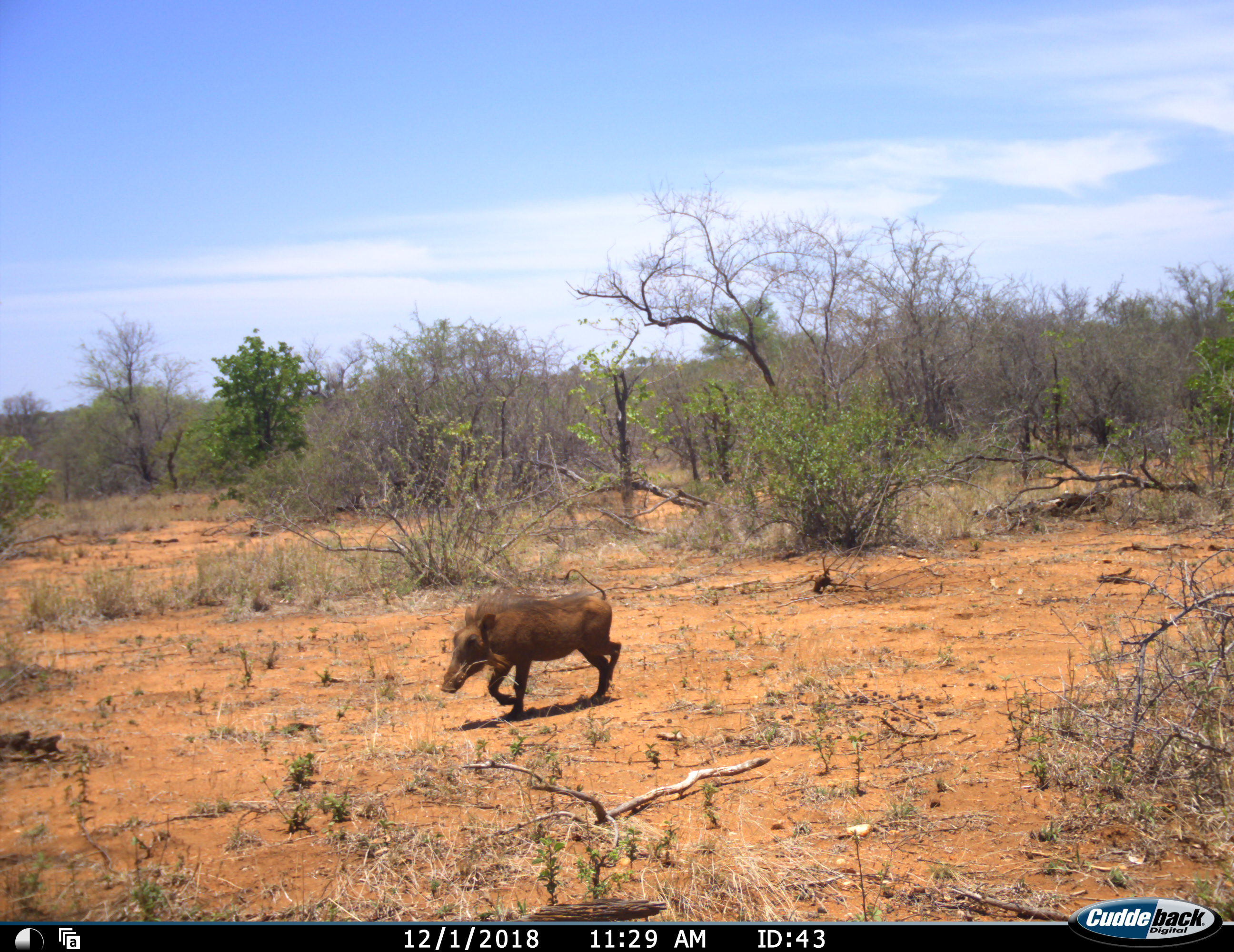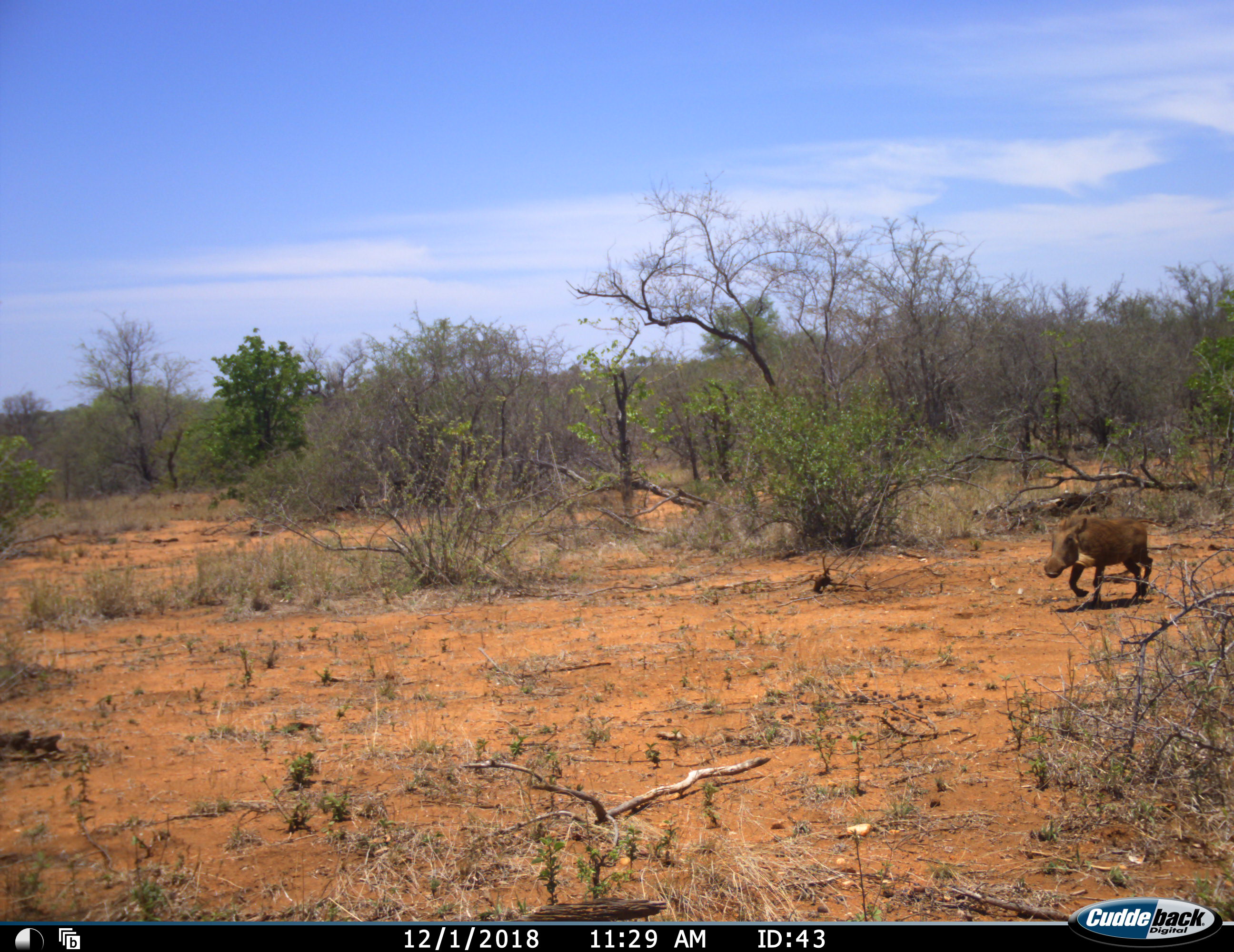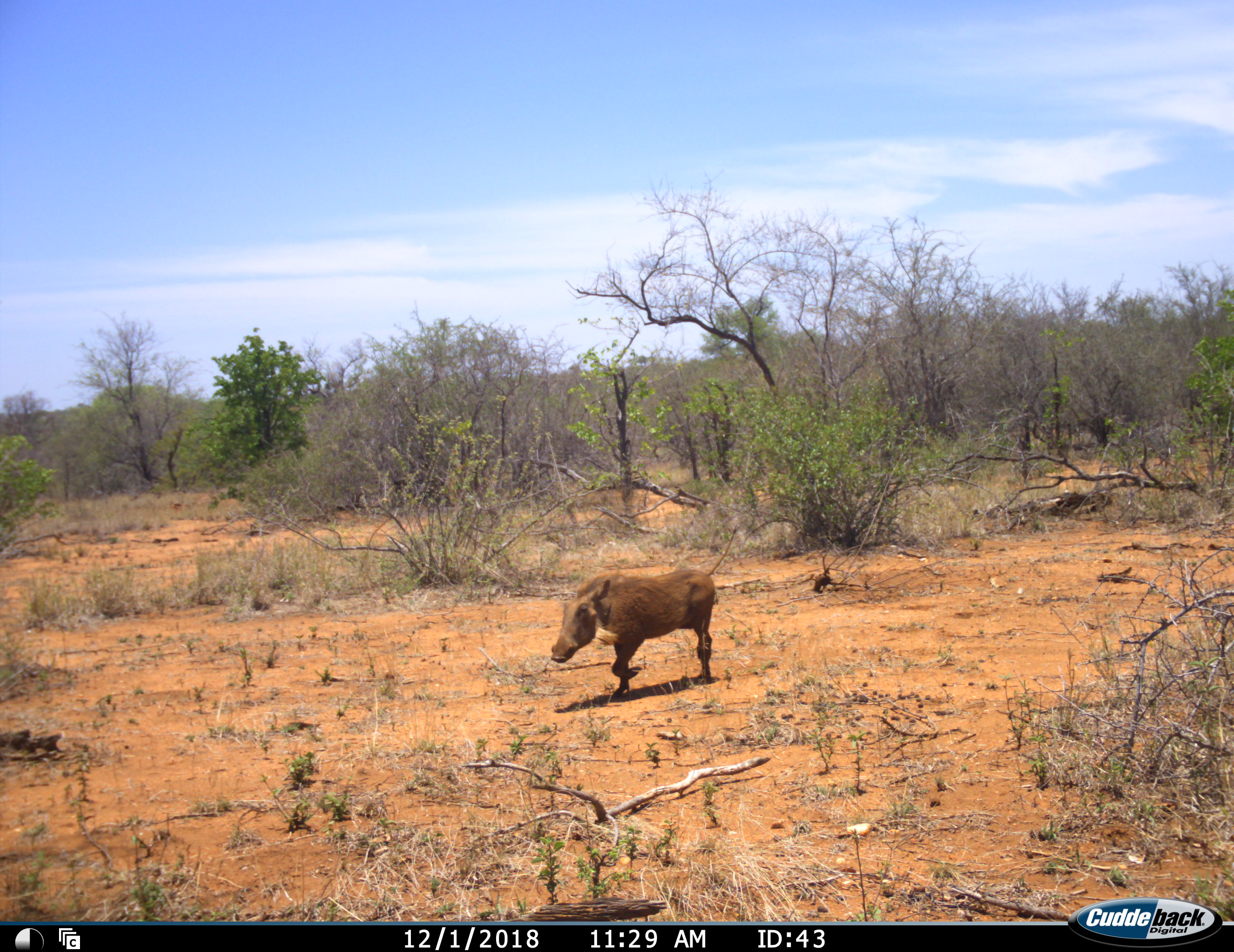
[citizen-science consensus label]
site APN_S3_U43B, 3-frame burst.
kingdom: Animalia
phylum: Chordata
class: Mammalia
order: Artiodactyla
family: Suidae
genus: Phacochoerus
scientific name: Phacochoerus africanus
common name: warthog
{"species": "warthog (Phacochoerus africanus)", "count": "1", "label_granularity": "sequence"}